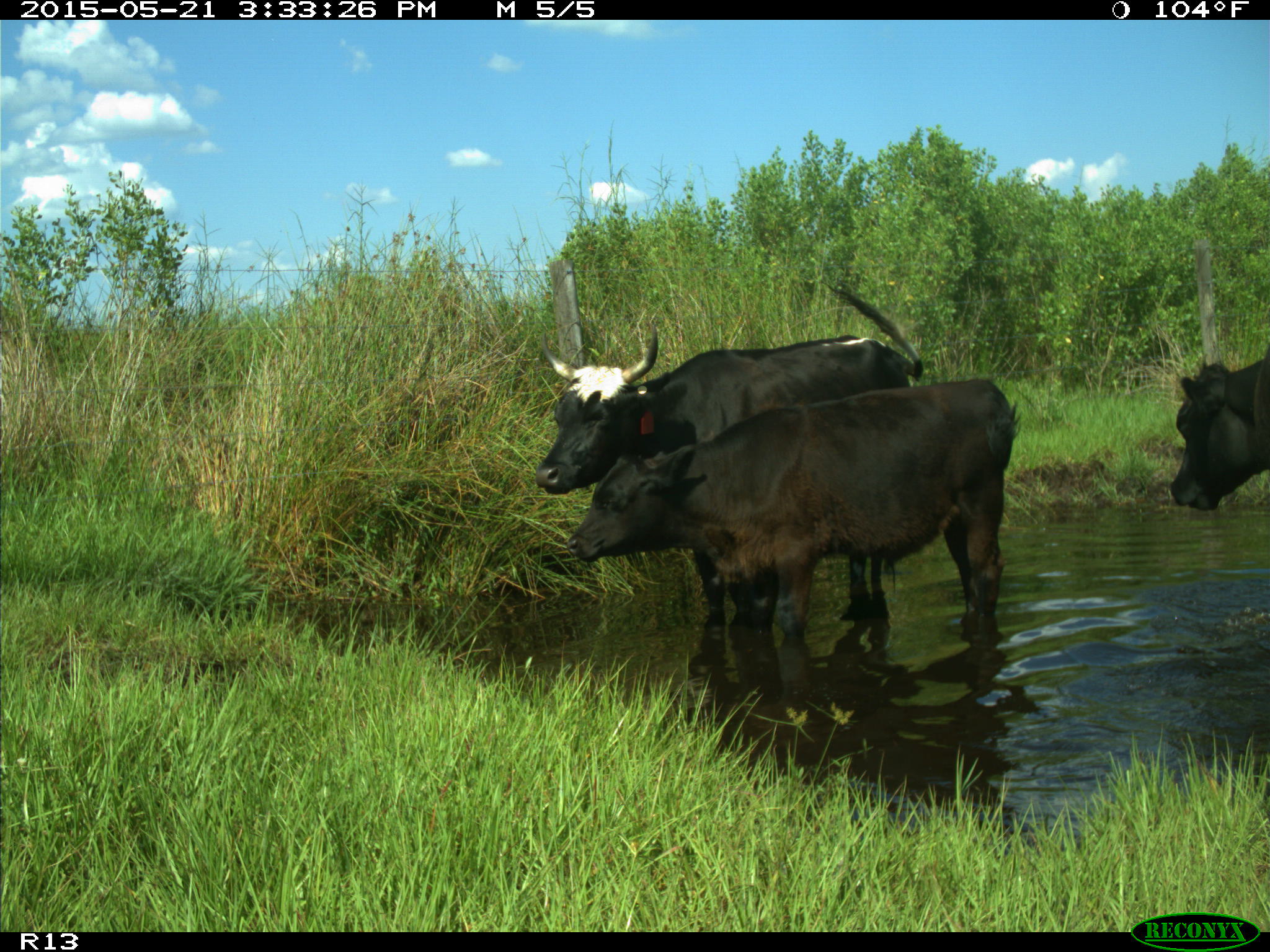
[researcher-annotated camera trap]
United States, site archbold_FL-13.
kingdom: Animalia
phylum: Chordata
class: Mammalia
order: Artiodactyla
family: Bovidae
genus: Bos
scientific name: Bos taurus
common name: domestic cow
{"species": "Bos taurus (domestic cow)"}